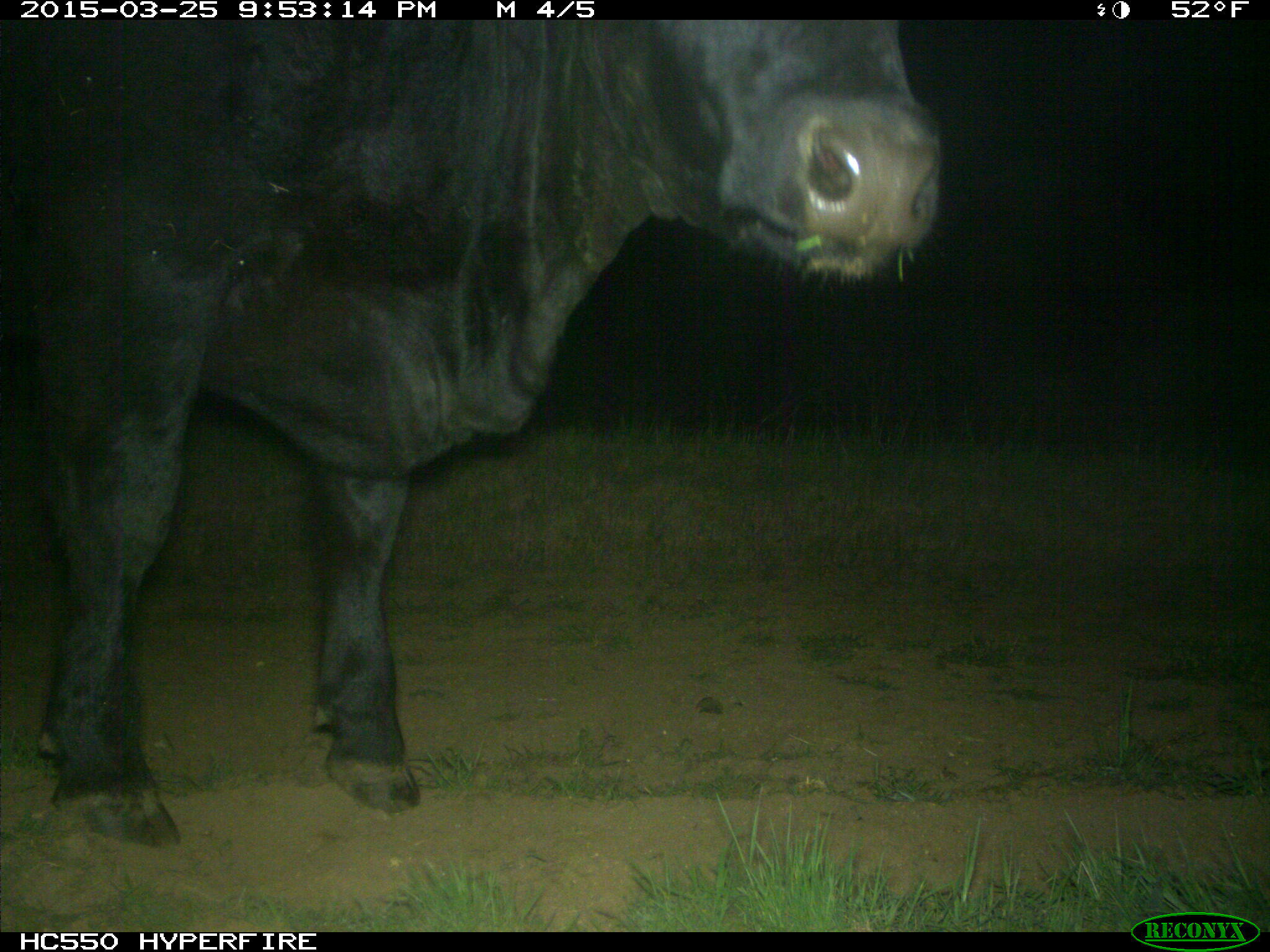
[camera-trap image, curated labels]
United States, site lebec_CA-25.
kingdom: Animalia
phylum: Chordata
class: Mammalia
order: Artiodactyla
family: Bovidae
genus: Bos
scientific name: Bos taurus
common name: domestic cow